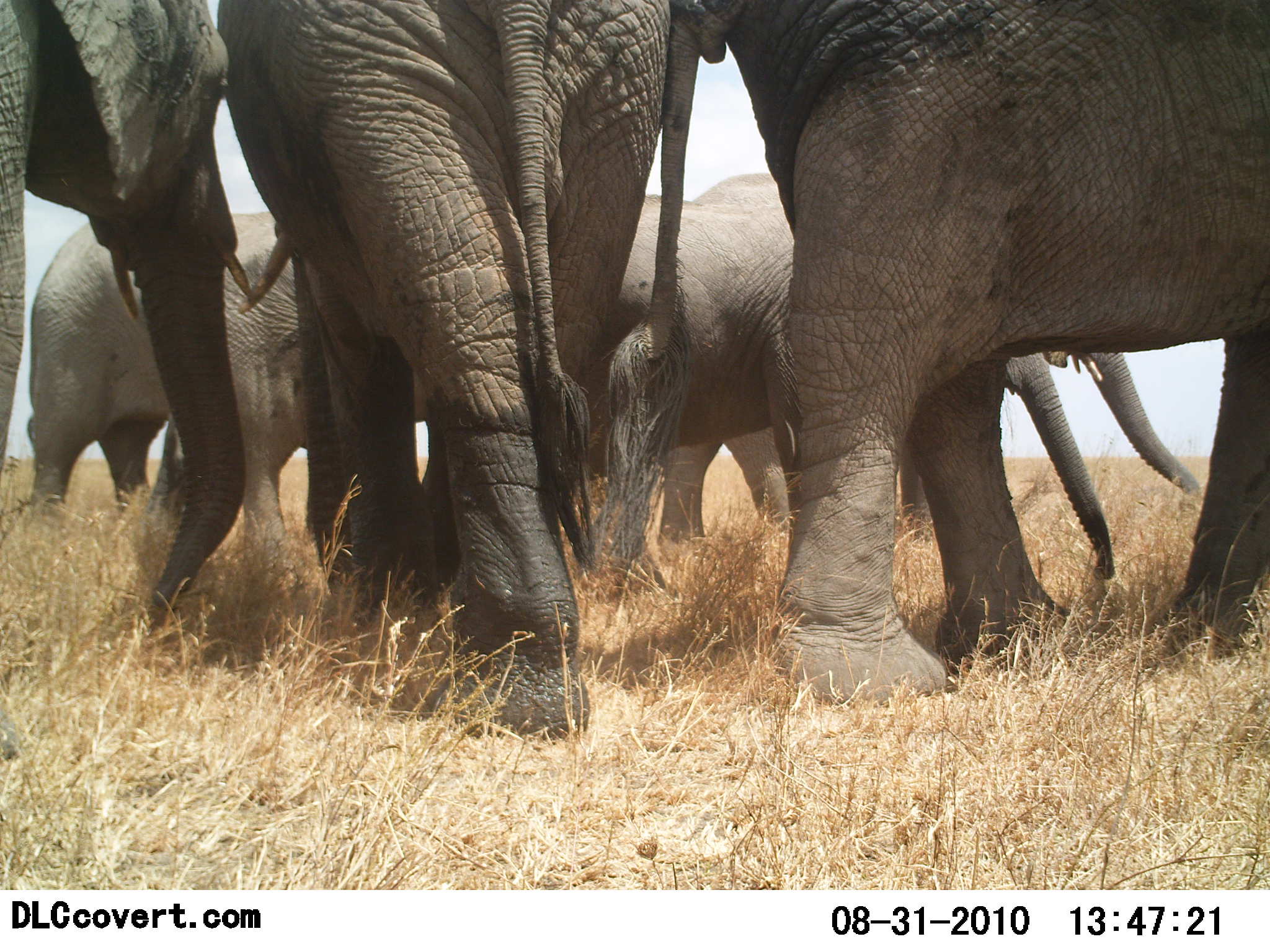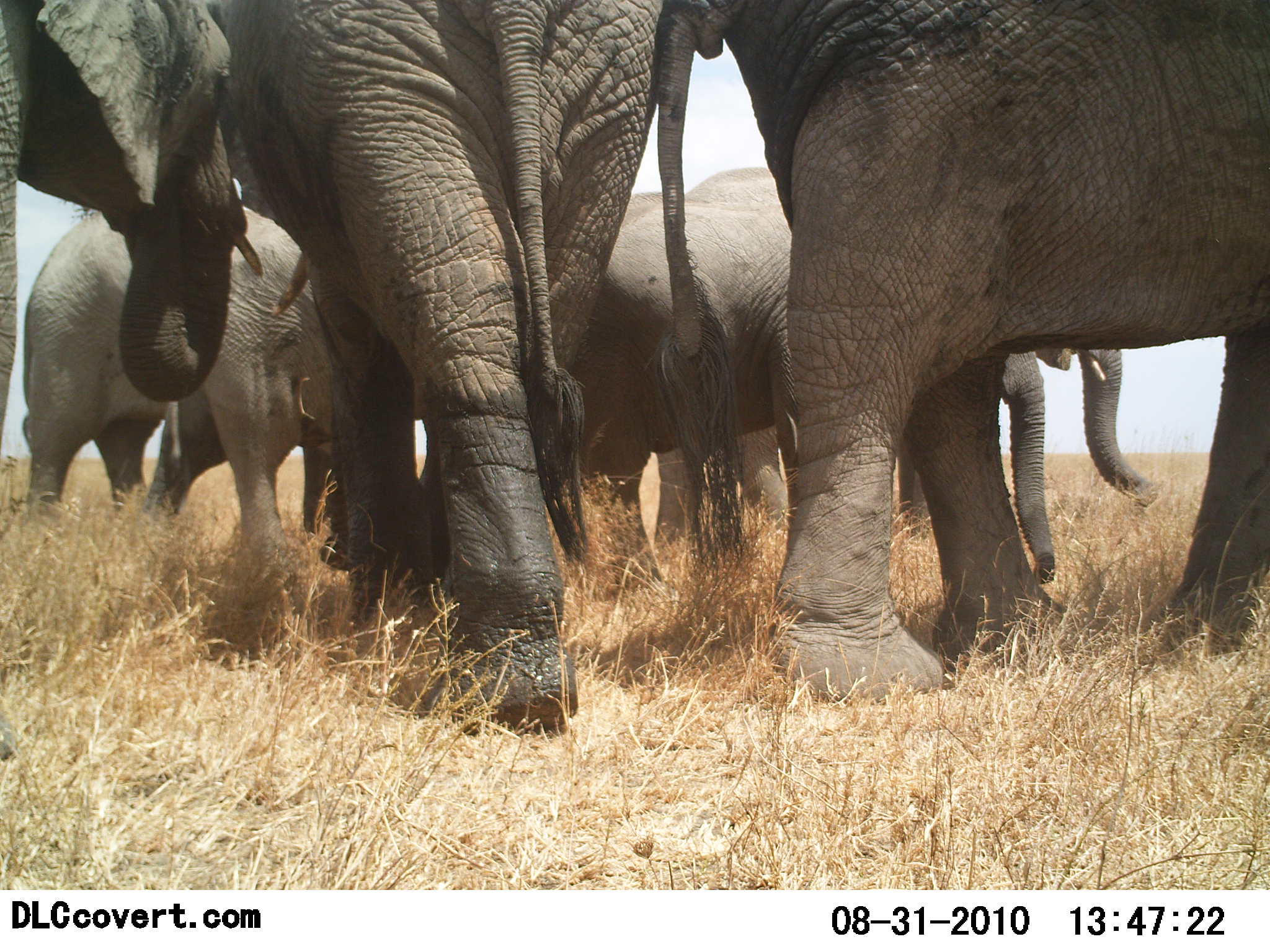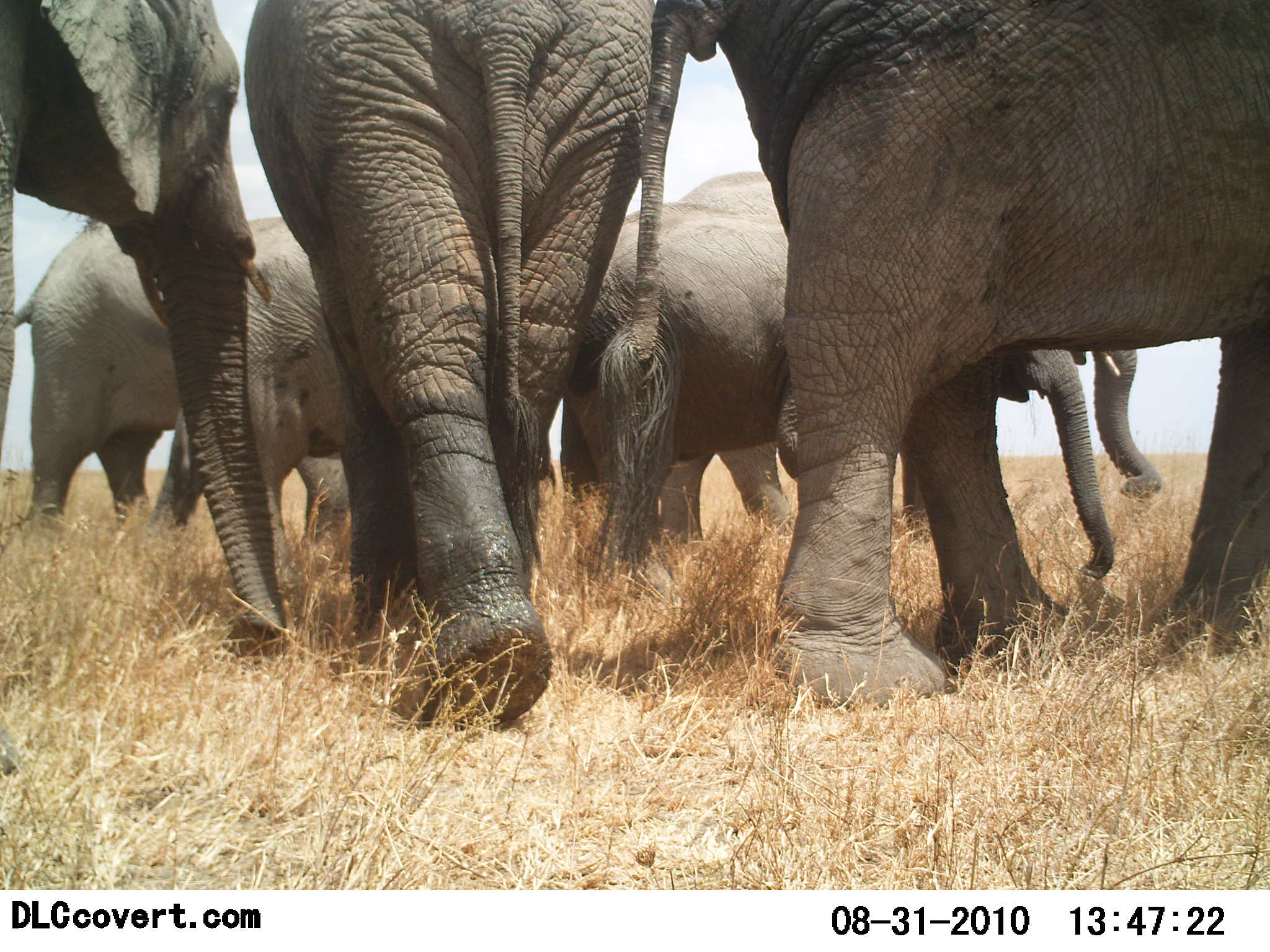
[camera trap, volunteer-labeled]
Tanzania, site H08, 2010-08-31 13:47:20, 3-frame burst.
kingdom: Animalia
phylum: Chordata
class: Mammalia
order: Proboscidea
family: Elephantidae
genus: Loxodonta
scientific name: Loxodonta africana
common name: african bush elephant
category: elephant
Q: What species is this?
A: Elephant (african bush elephant) (Loxodonta africana).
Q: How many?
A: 6.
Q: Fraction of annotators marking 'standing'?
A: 69%.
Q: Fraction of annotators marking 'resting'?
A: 0%.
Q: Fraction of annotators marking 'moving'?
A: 38%.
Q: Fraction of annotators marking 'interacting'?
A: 0%.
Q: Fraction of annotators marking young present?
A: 8%.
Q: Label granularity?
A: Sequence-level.